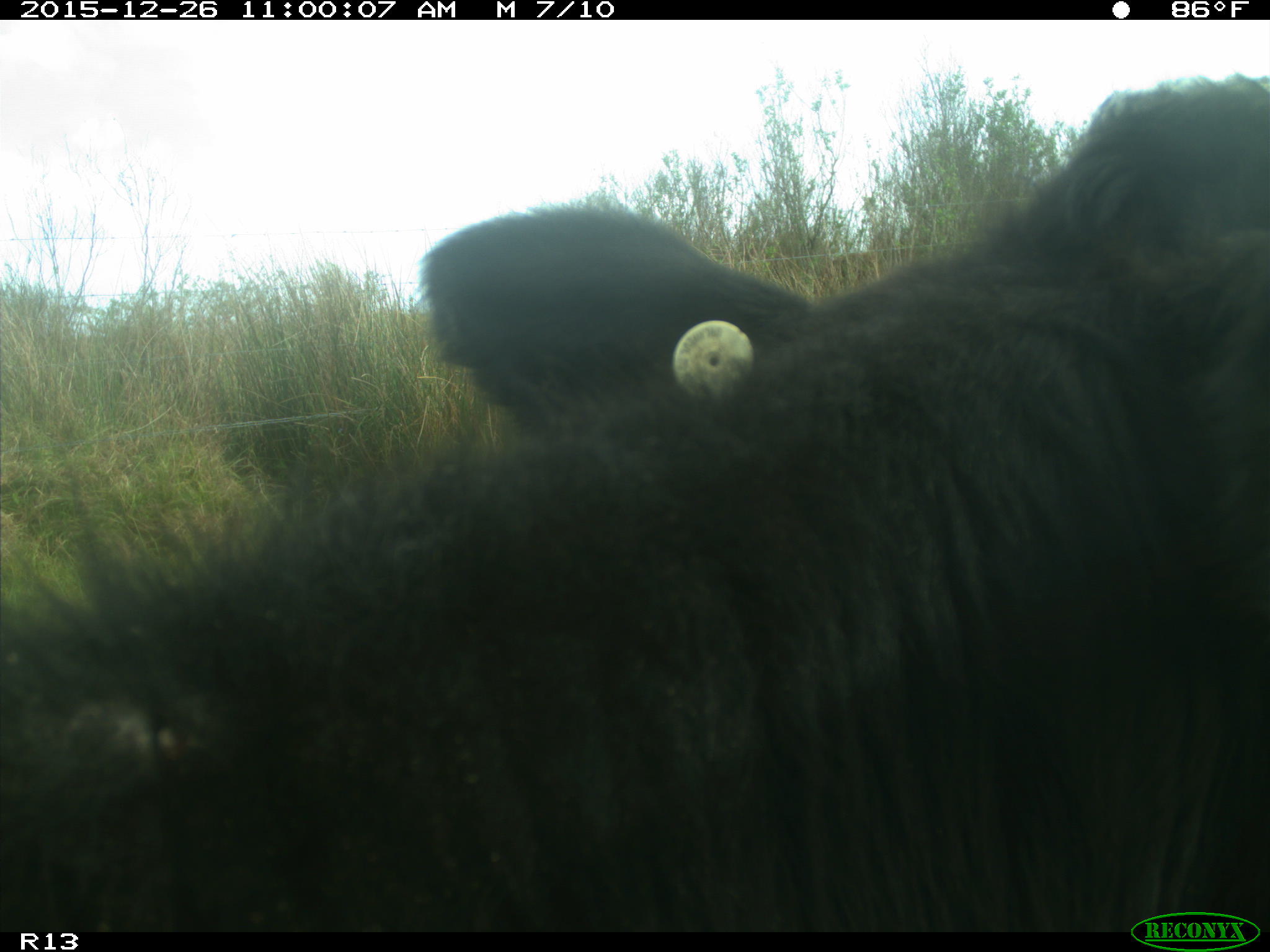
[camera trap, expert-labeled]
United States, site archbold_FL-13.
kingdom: Animalia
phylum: Chordata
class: Mammalia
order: Artiodactyla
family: Bovidae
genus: Bos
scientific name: Bos taurus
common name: domestic cow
Bos taurus (domestic cow).